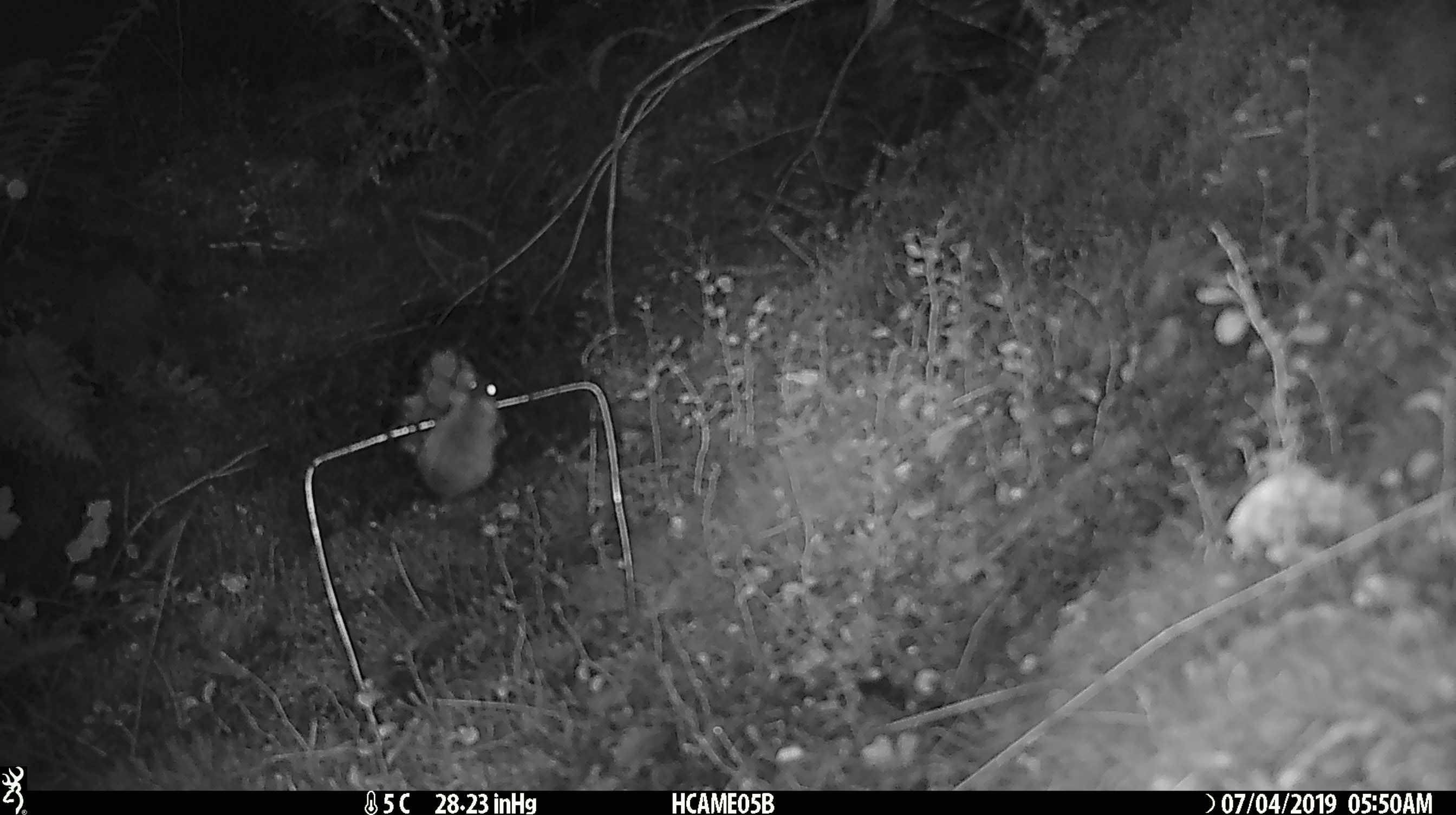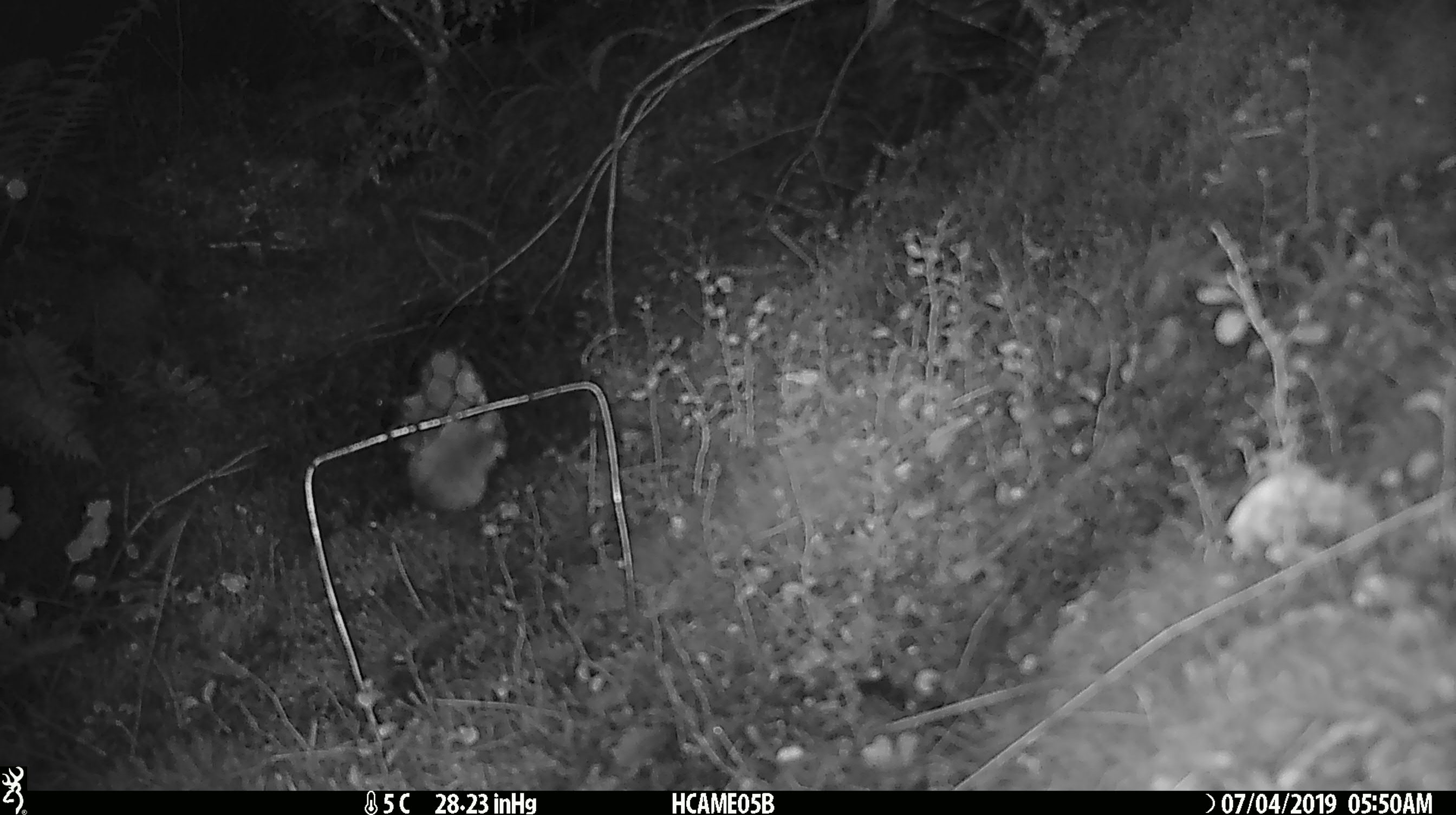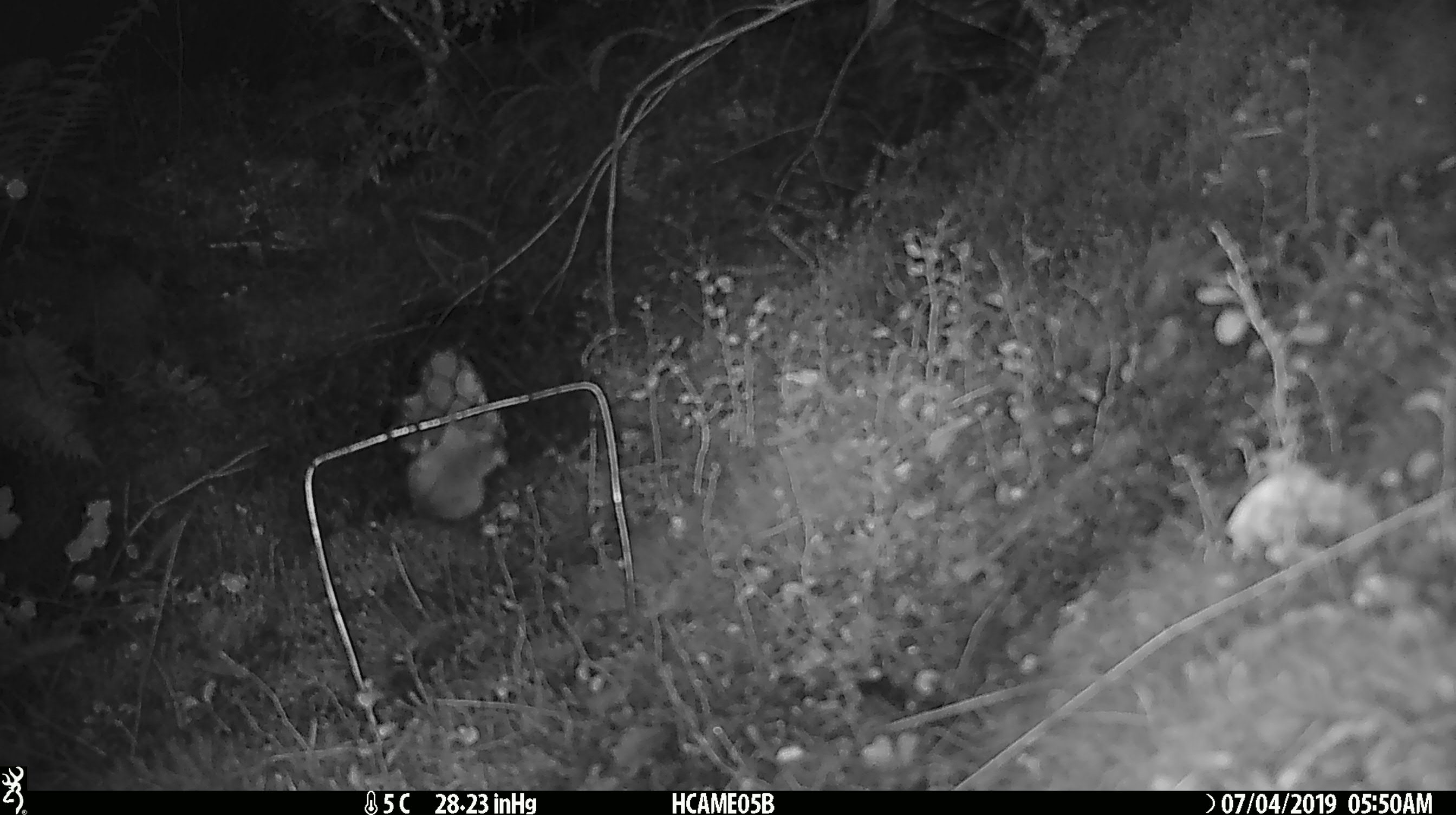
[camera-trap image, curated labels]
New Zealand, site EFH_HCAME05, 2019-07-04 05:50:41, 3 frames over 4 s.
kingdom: Animalia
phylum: Chordata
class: Mammalia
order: Rodentia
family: Muridae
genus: Mus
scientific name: Mus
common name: mouse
Mouse (Mus).